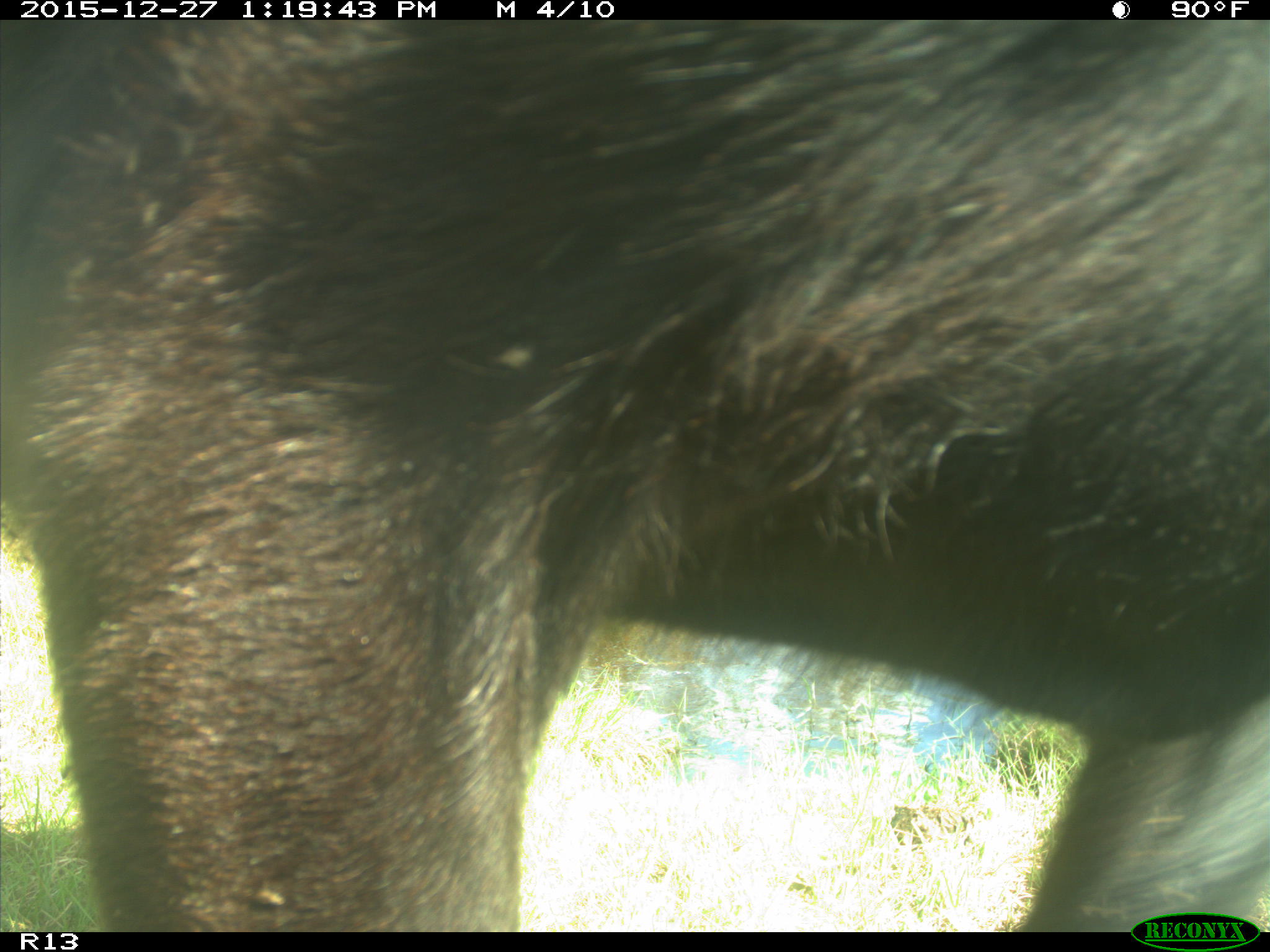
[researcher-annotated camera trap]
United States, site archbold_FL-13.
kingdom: Animalia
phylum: Chordata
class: Mammalia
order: Artiodactyla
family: Bovidae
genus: Bos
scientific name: Bos taurus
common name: domestic cow